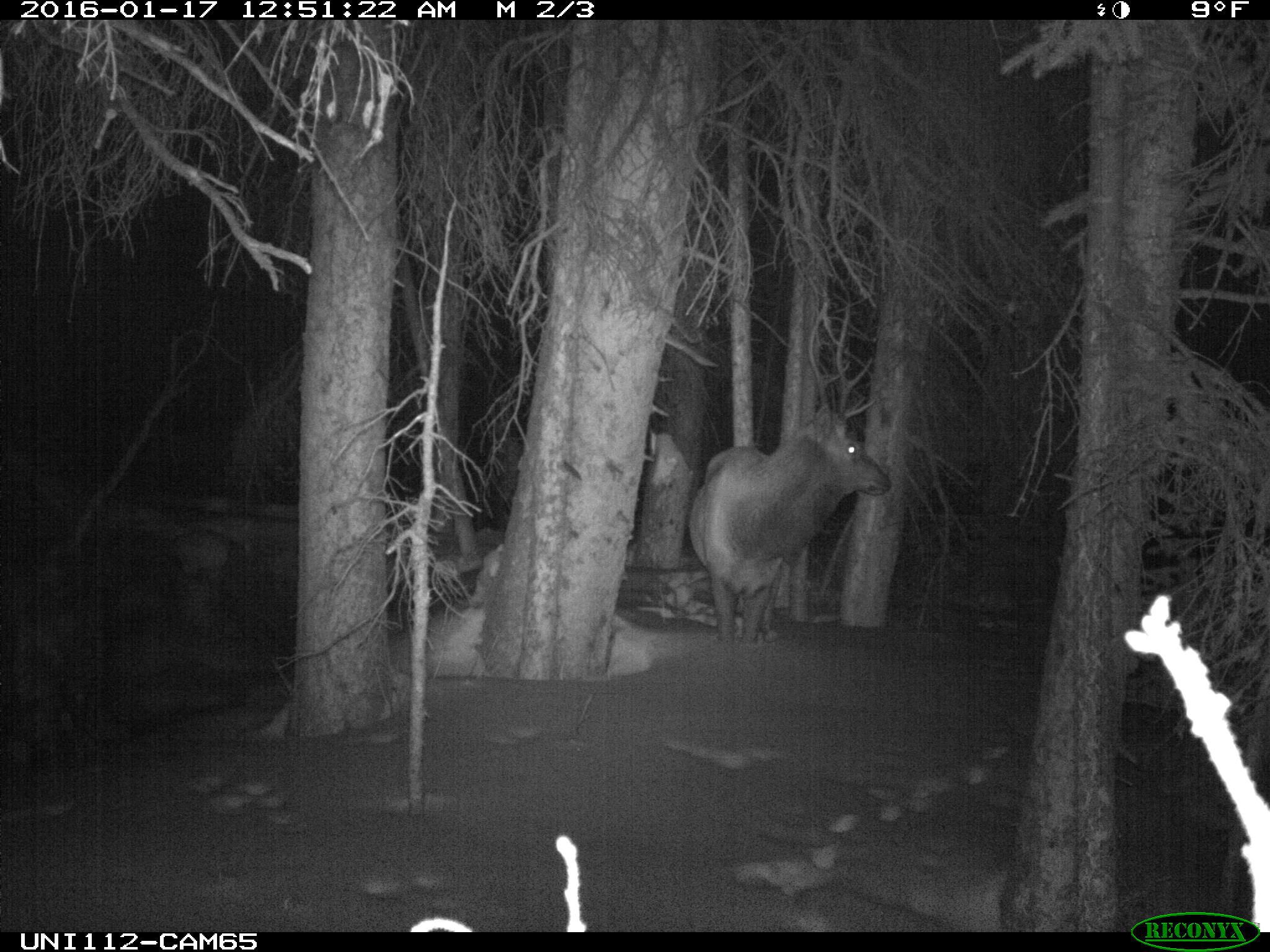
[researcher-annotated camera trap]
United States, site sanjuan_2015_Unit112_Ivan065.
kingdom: Animalia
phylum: Chordata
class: Mammalia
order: Artiodactyla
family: Cervidae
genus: Cervus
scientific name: Cervus elaphus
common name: red deer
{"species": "Cervus elaphus (red deer)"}